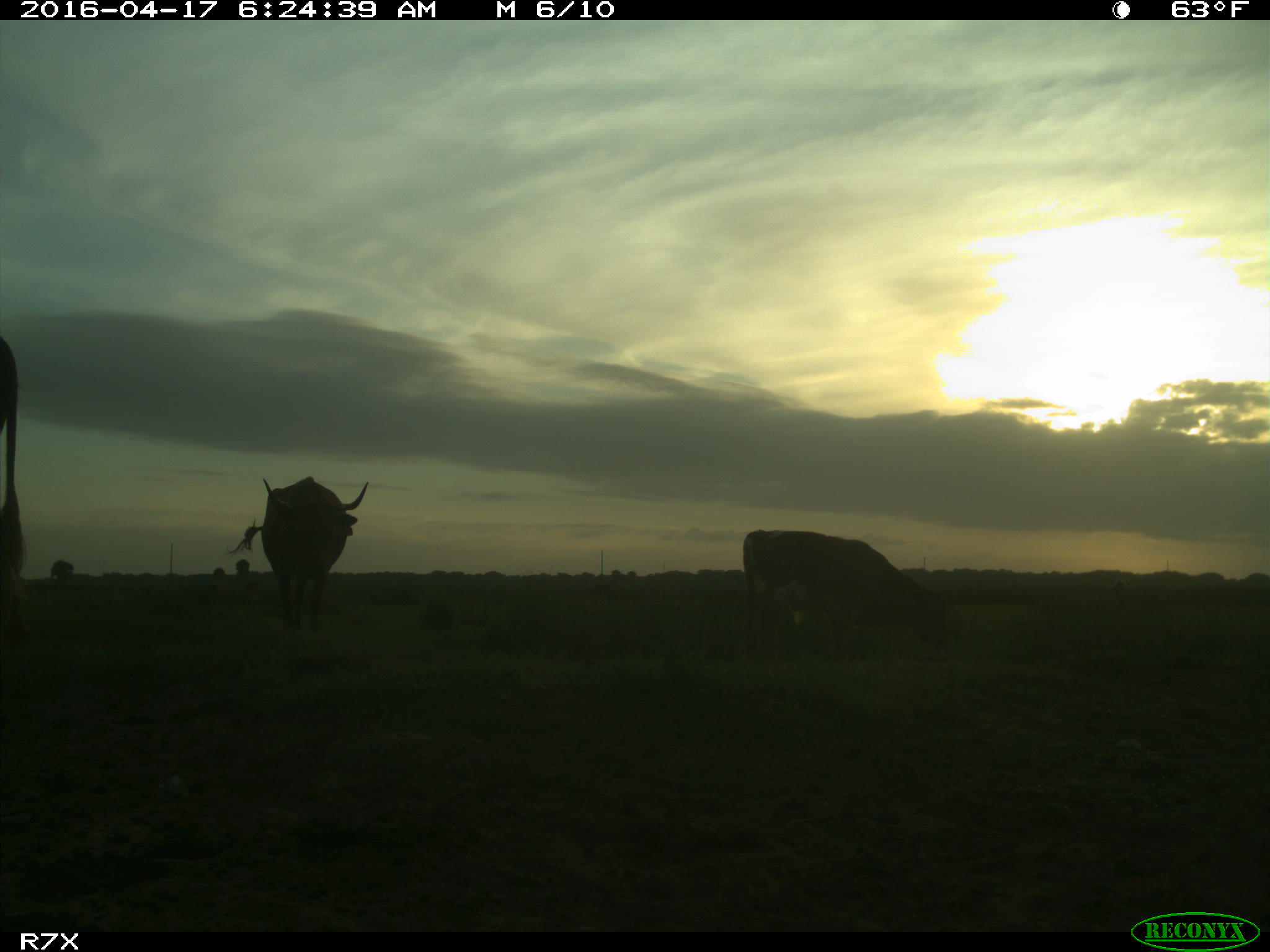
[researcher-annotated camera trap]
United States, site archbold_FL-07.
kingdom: Animalia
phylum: Chordata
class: Mammalia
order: Artiodactyla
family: Bovidae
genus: Bos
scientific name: Bos taurus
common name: domestic cow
Bos taurus (domestic cow).